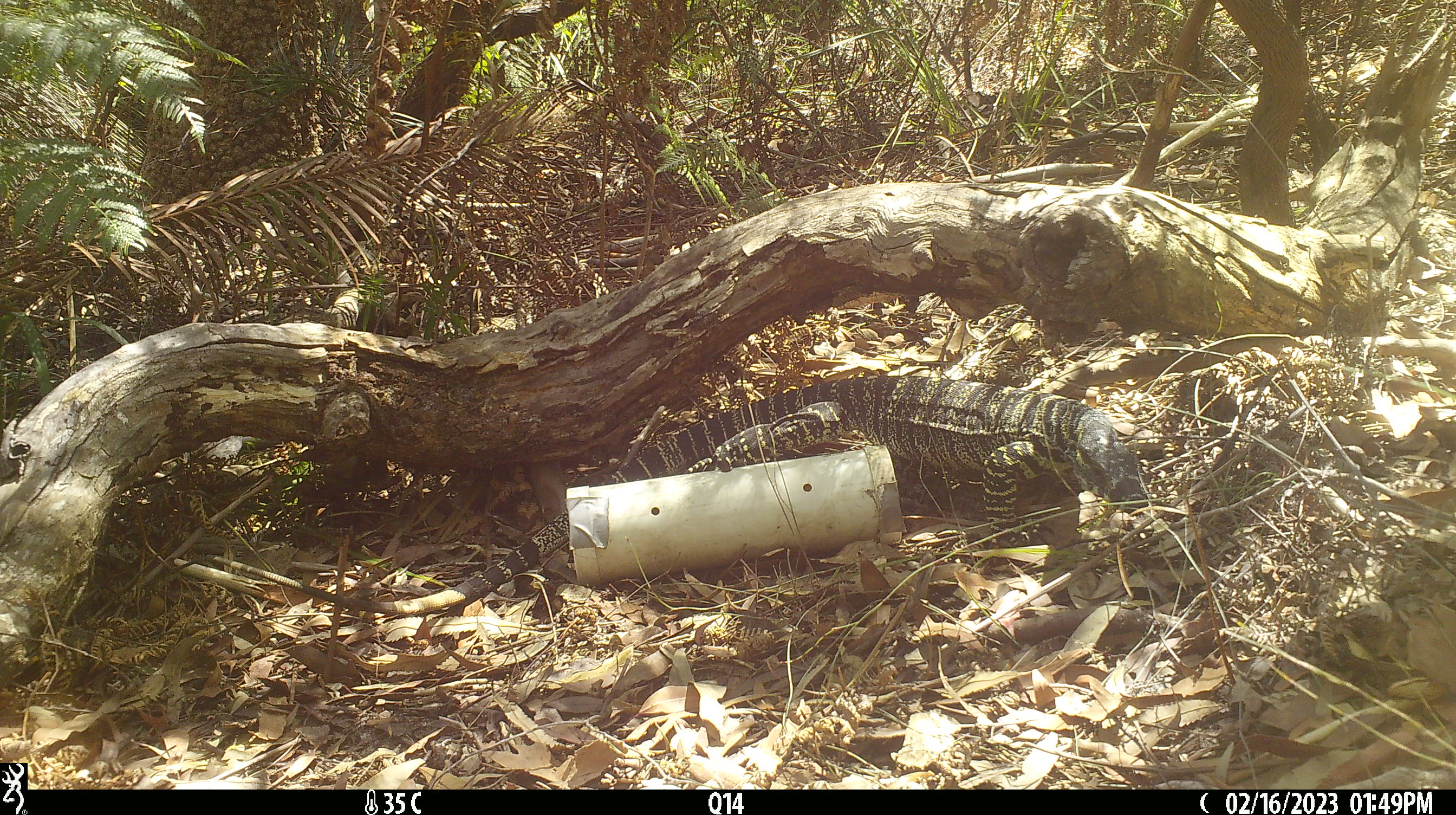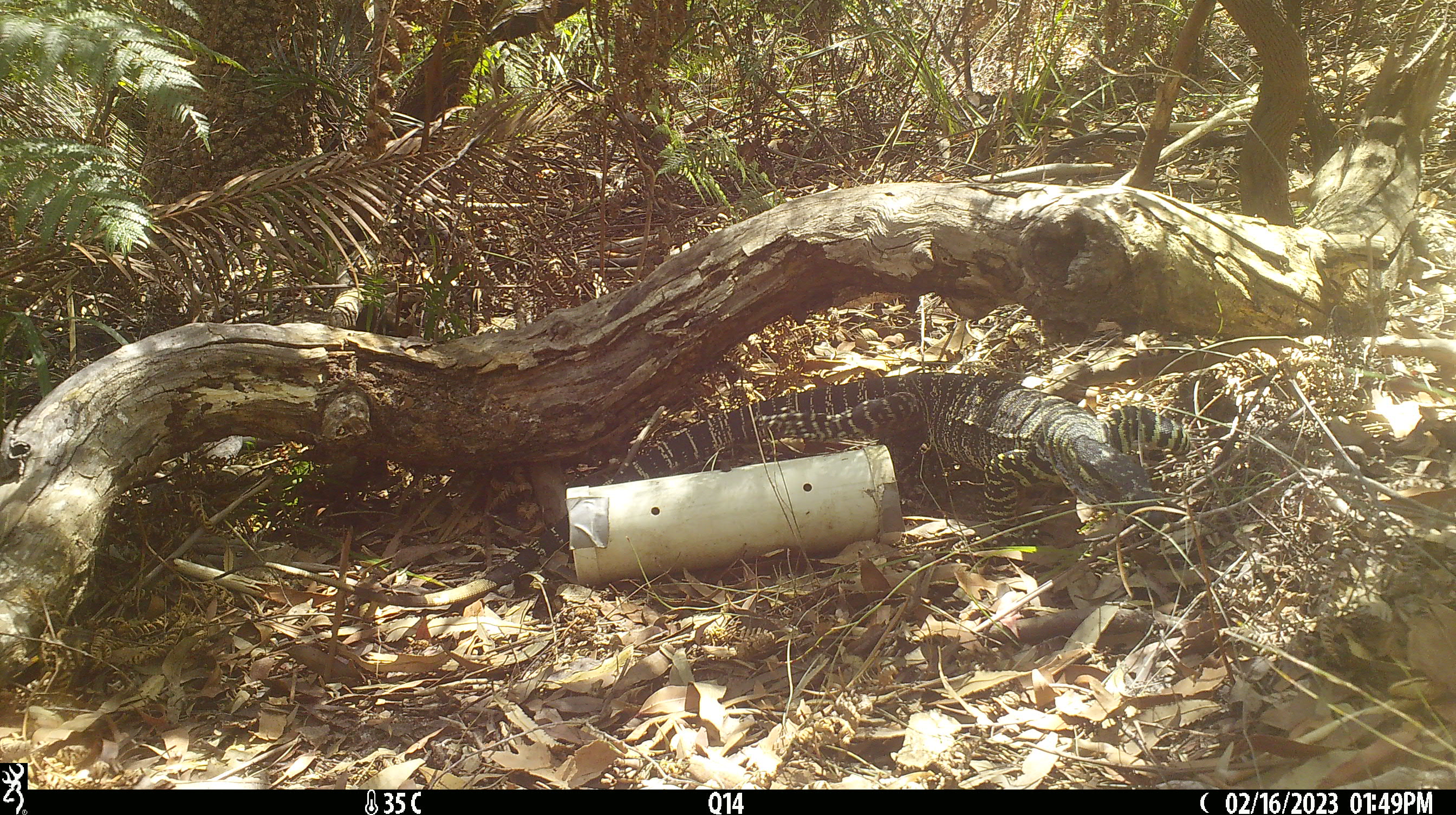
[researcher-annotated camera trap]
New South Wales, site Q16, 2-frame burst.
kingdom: Animalia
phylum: Chordata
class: Reptilia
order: Squamata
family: Varanidae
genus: Varanus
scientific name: Varanus varius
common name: lace monitor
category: goanna